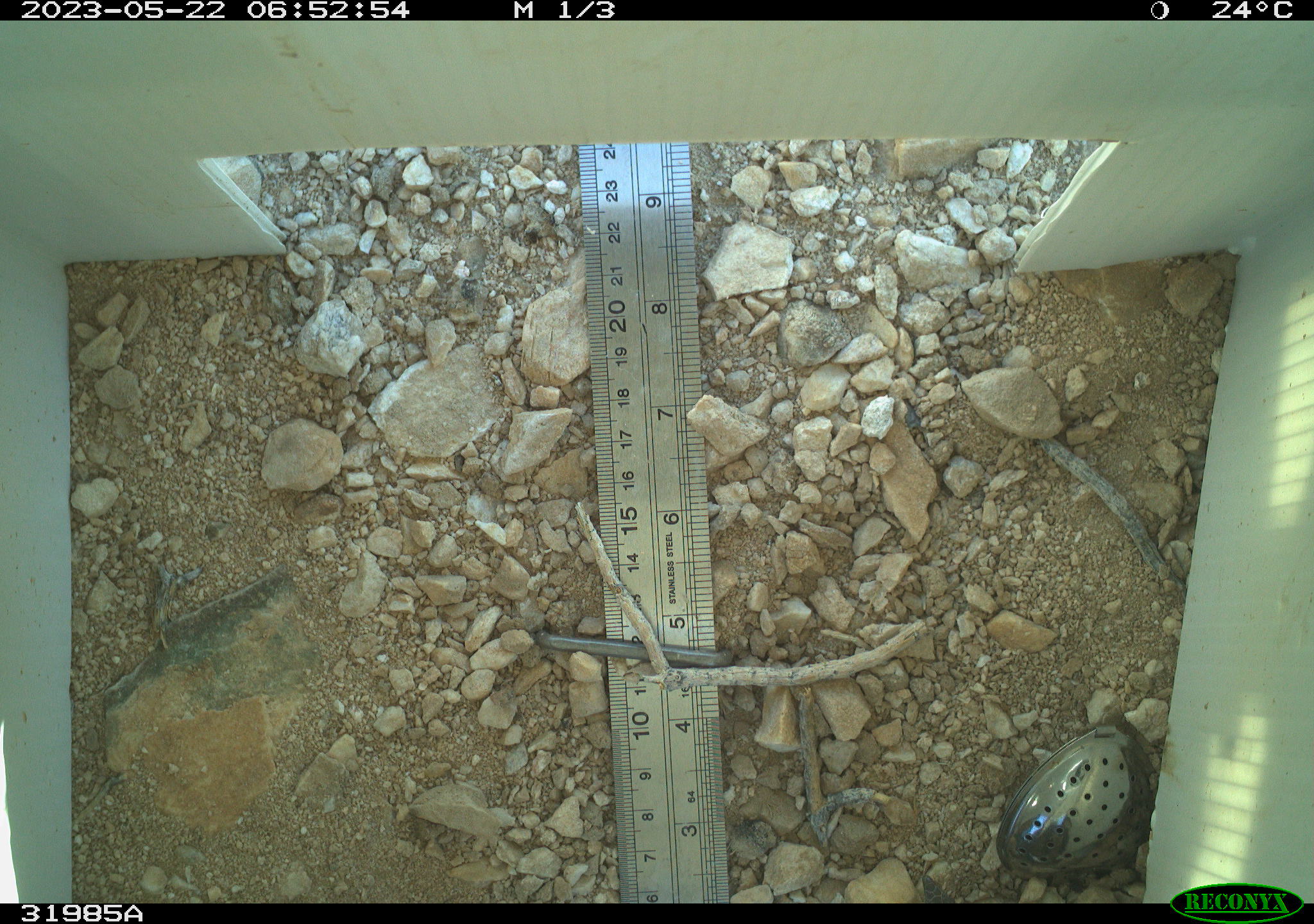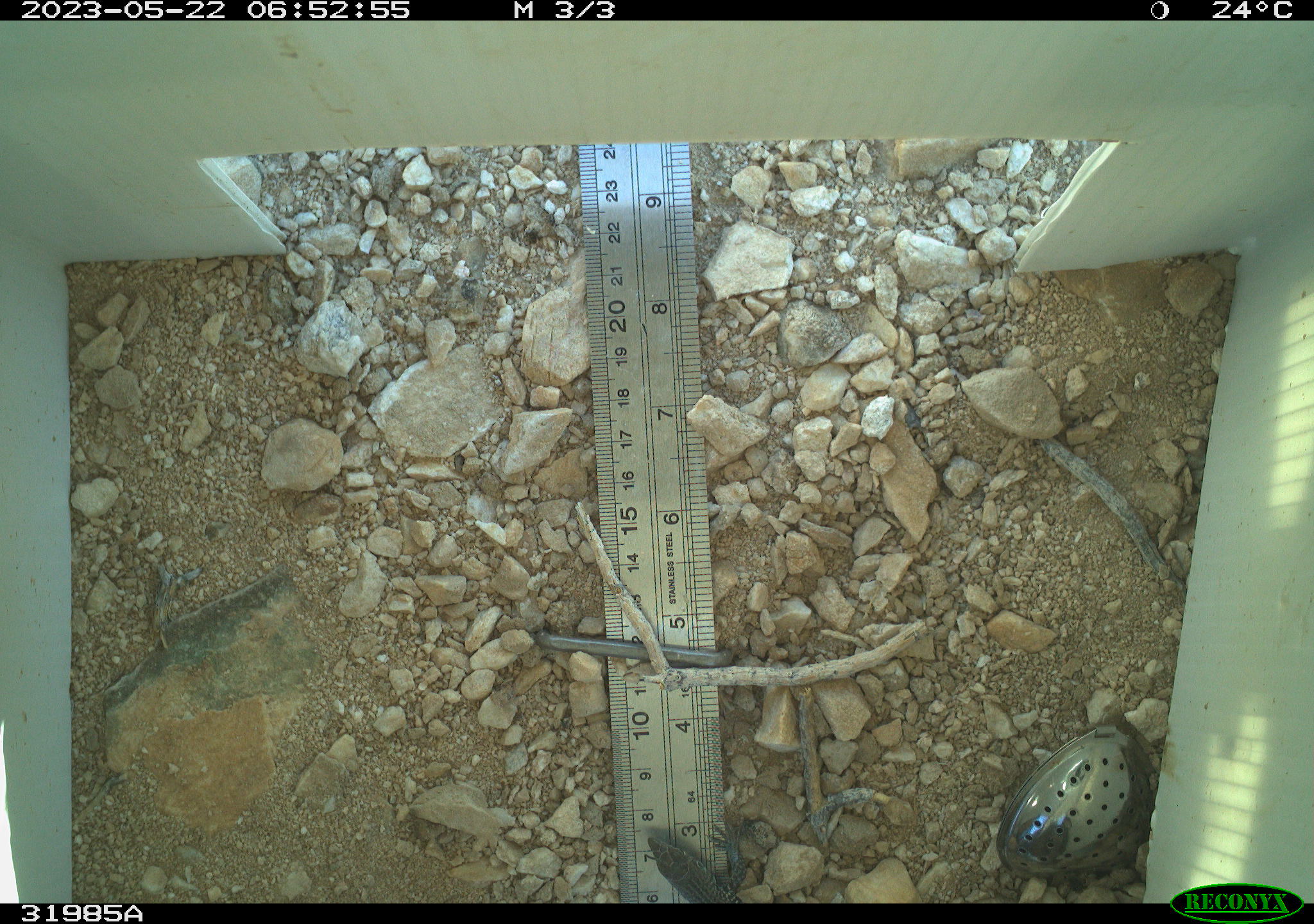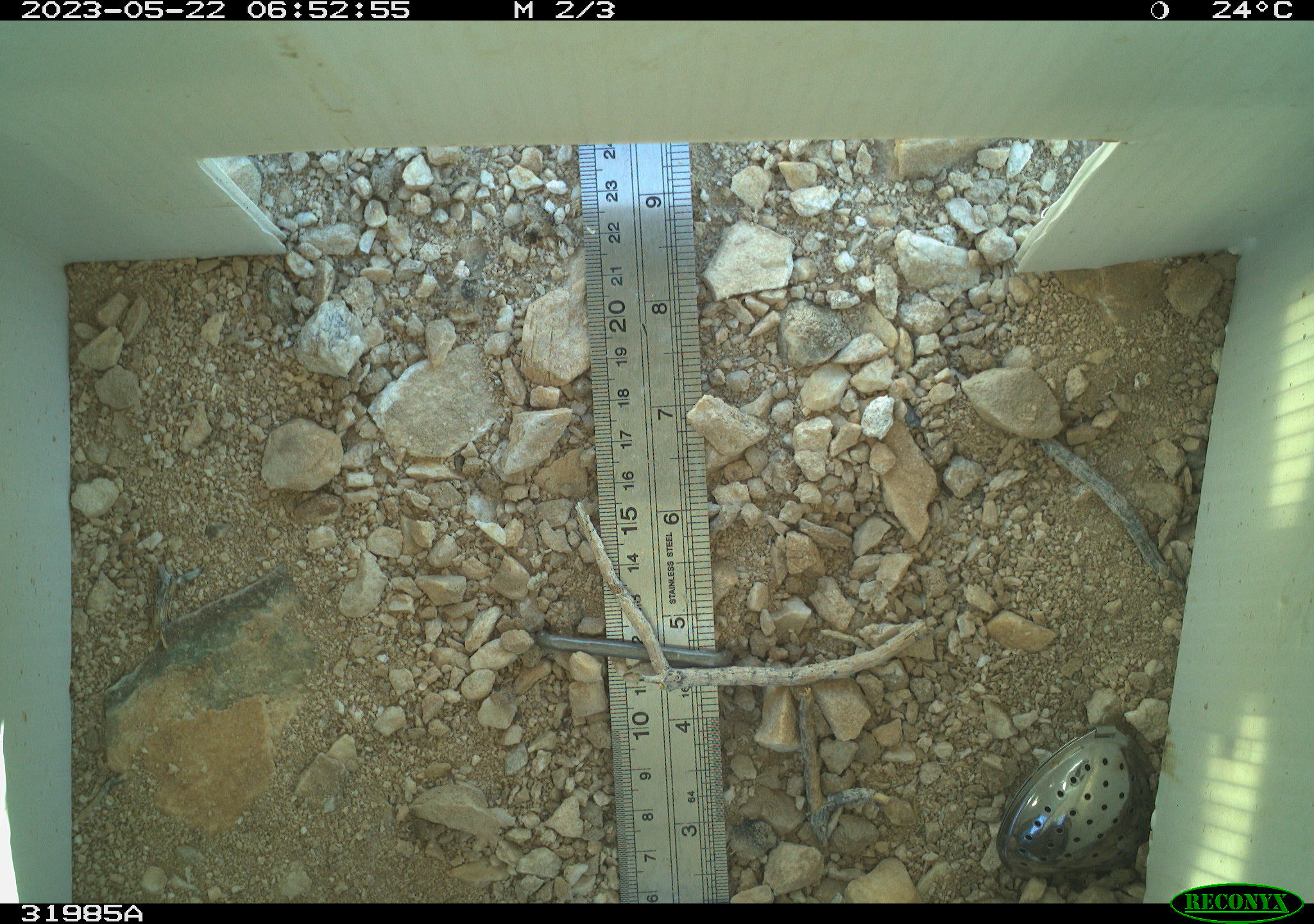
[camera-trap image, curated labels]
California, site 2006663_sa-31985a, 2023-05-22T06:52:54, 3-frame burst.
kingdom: Animalia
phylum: Chordata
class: Reptilia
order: Squamata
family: Teiidae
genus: Aspidoscelis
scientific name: Aspidoscelis tigris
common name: western whiptail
Western whiptail (Aspidoscelis tigris).